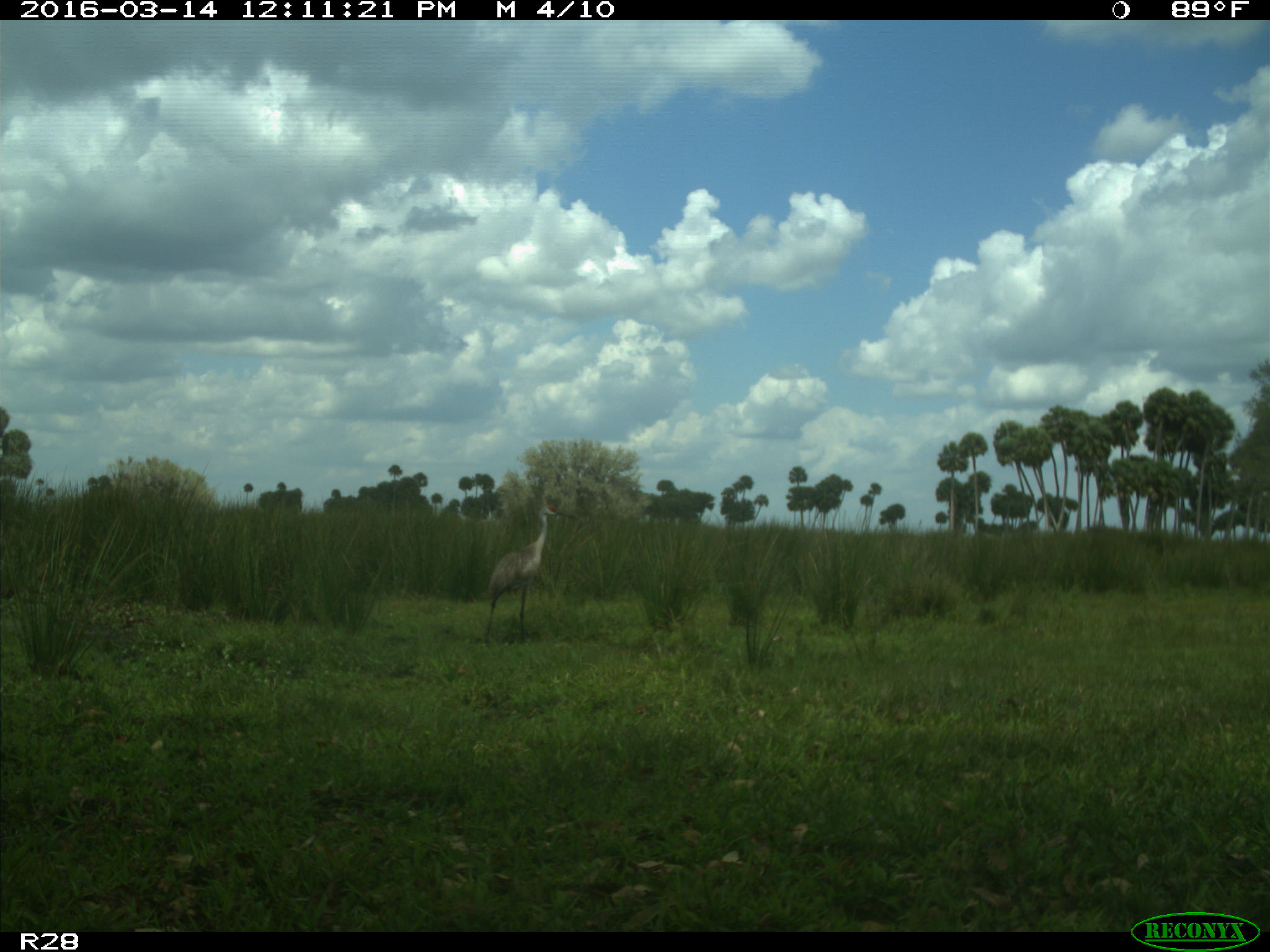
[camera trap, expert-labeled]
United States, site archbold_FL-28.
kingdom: Animalia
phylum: Chordata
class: Aves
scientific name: Aves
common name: birds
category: unidentified bird